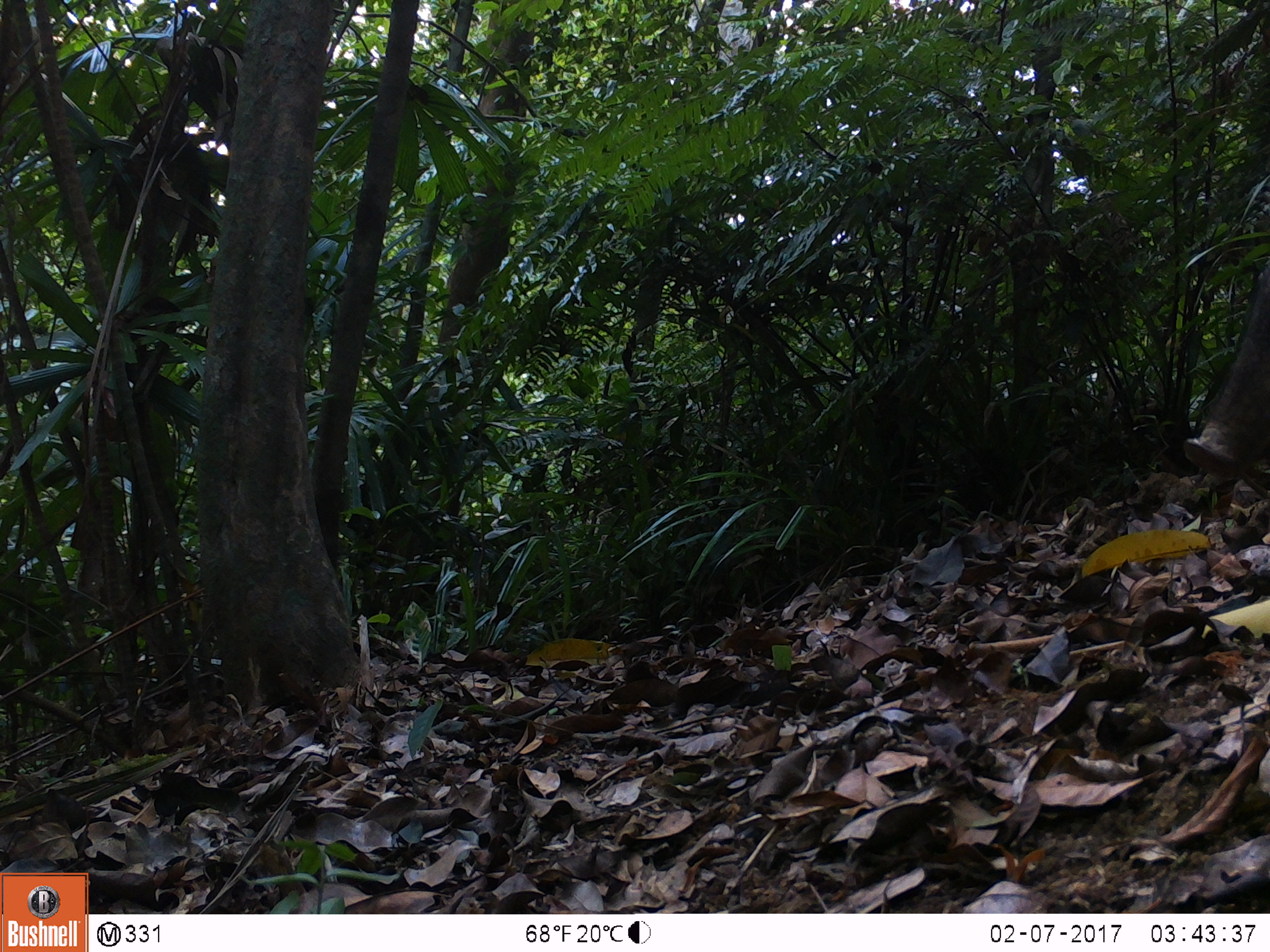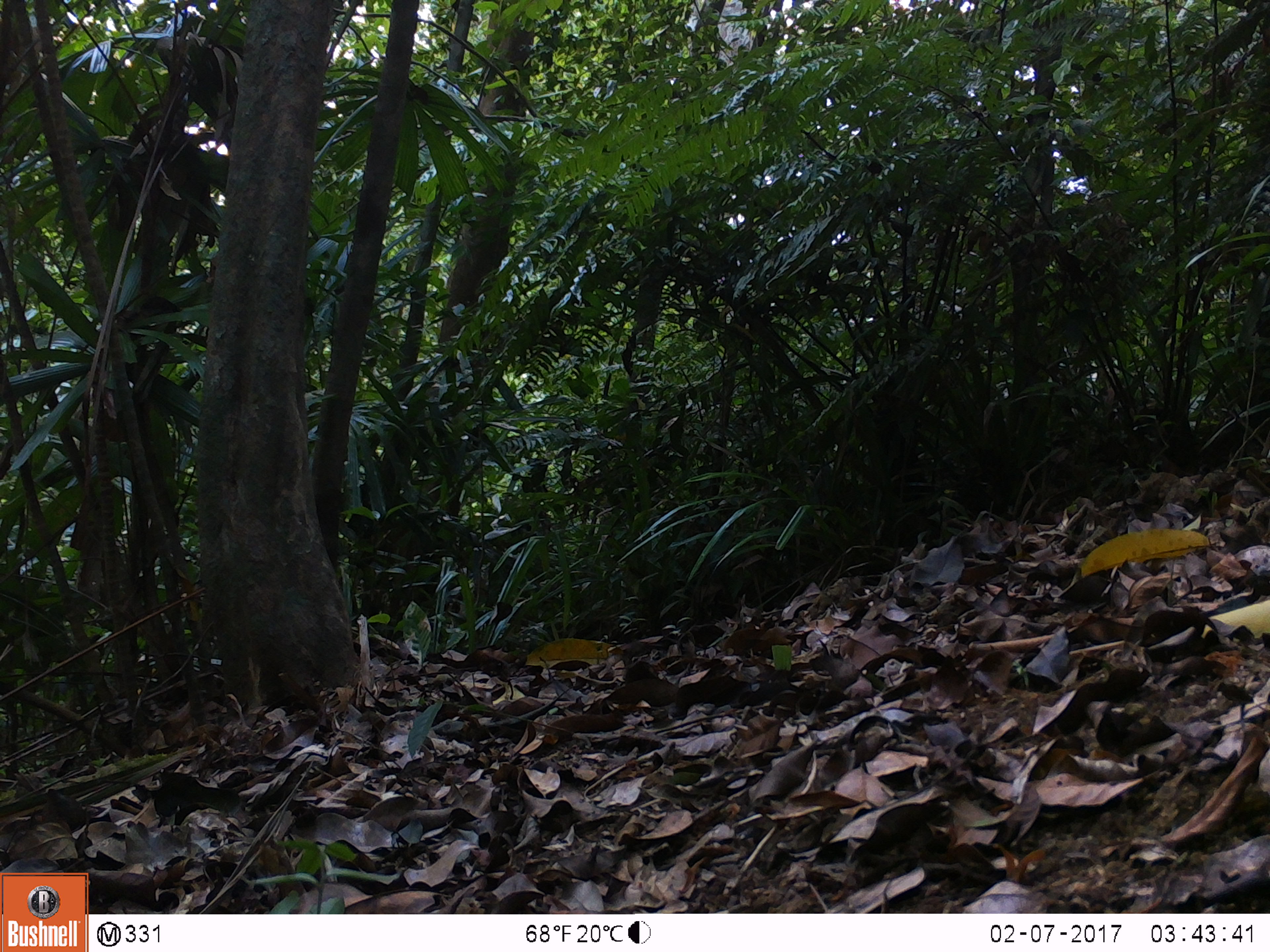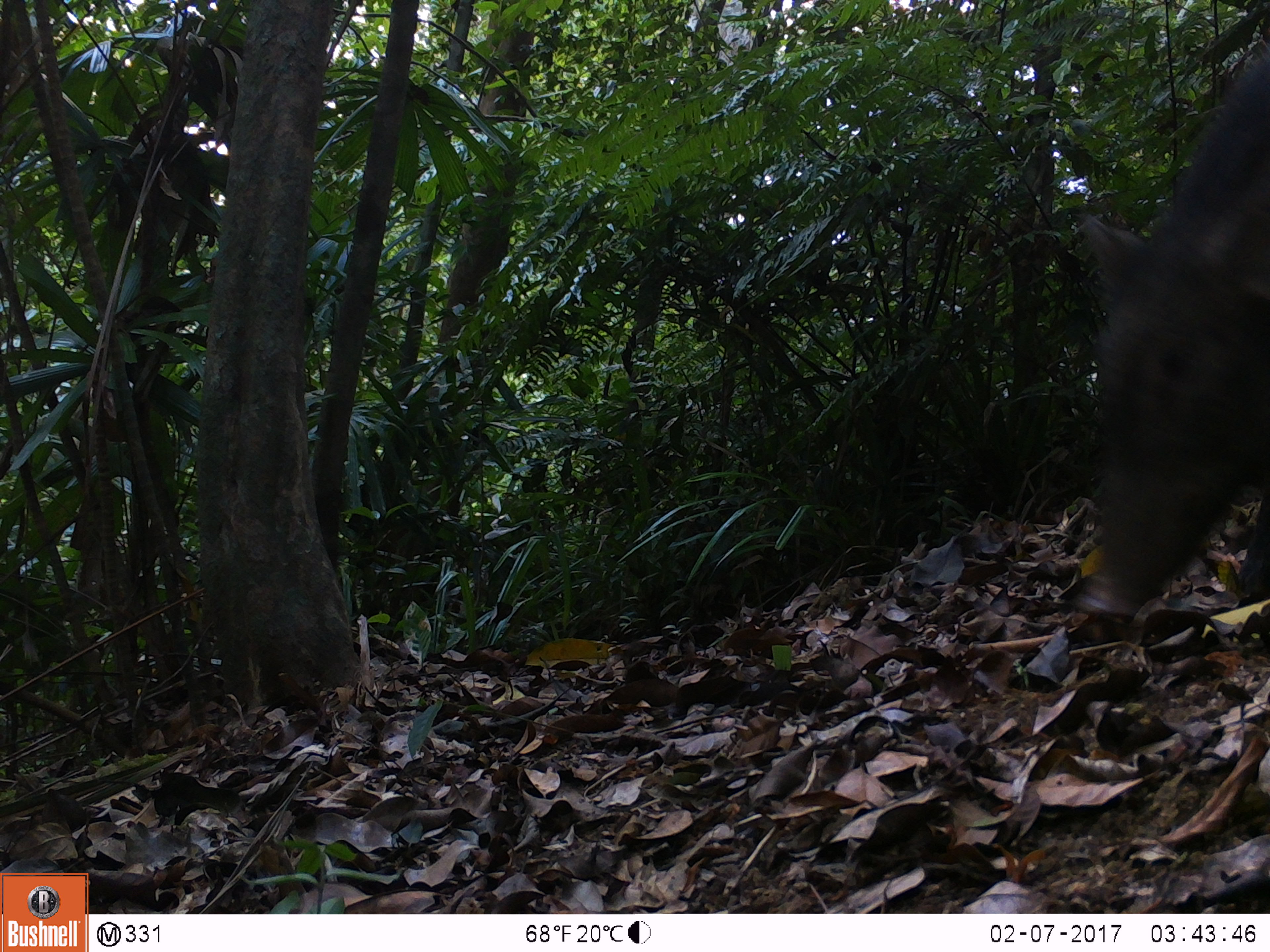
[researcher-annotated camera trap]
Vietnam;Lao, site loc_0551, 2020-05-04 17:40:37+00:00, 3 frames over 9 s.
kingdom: Animalia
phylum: Chordata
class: Mammalia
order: Artiodactyla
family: Suidae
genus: Sus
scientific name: Sus scrofa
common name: eurasian wild pig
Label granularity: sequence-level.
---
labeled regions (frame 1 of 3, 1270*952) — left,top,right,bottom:
eurasian wild pig: 1180,254,1270,479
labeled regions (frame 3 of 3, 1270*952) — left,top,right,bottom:
eurasian wild pig: 1066,47,1270,621